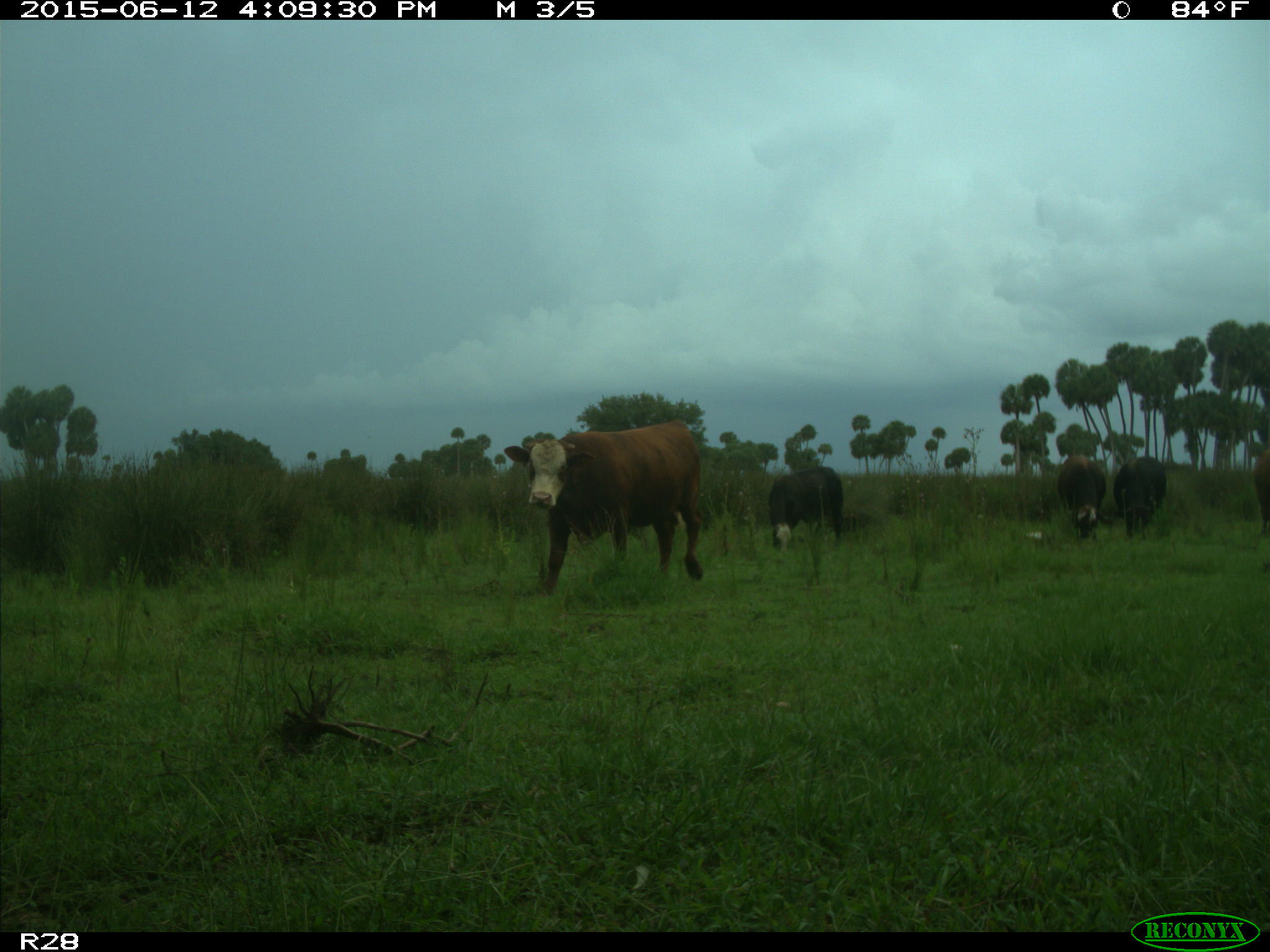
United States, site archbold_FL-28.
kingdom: Animalia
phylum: Chordata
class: Mammalia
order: Artiodactyla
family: Bovidae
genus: Bos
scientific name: Bos taurus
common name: domestic cow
Bos taurus (domestic cow).